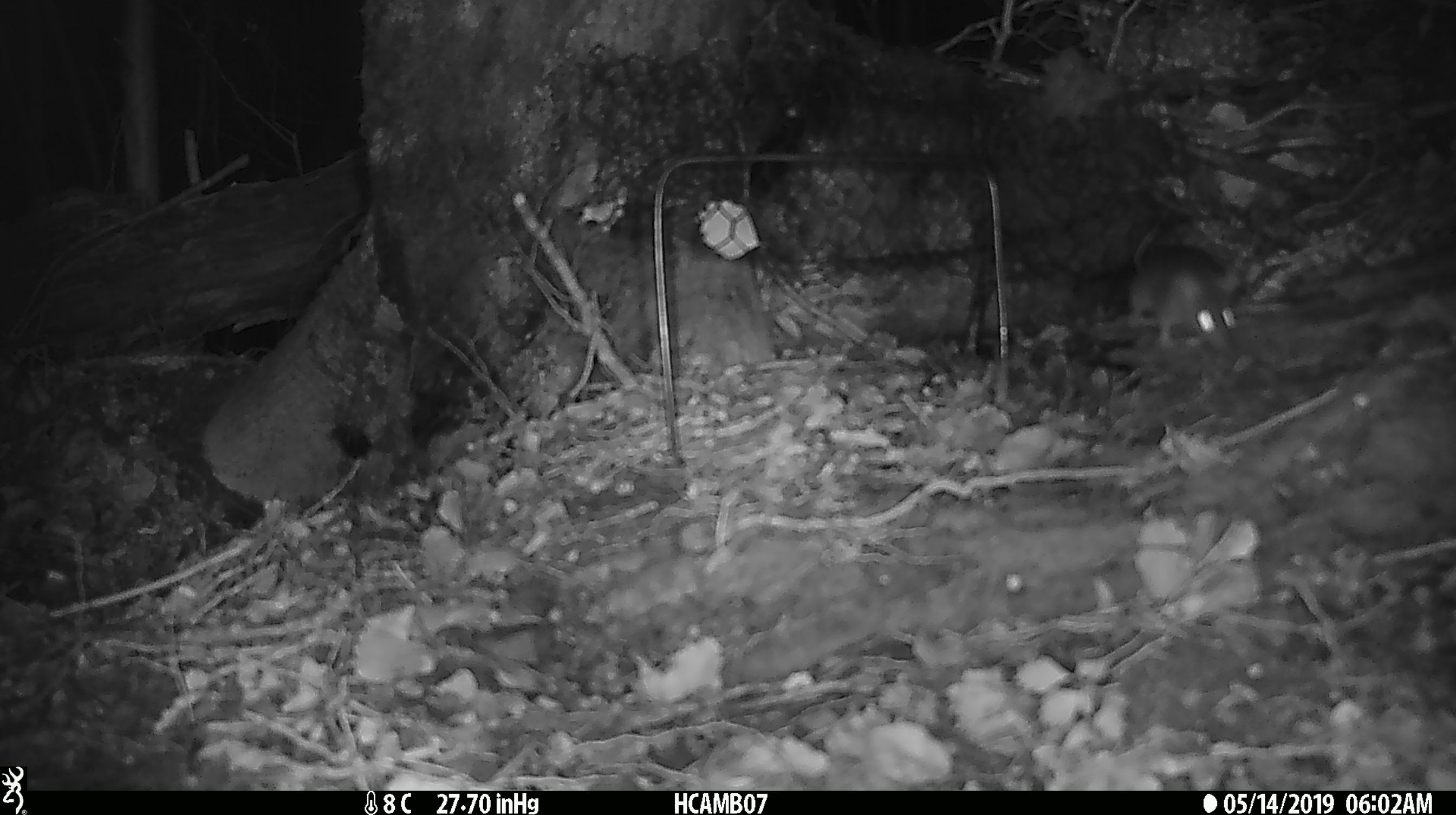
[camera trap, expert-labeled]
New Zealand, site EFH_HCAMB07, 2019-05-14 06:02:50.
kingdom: Animalia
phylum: Chordata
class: Mammalia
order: Rodentia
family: Muridae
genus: Mus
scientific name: Mus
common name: mouse